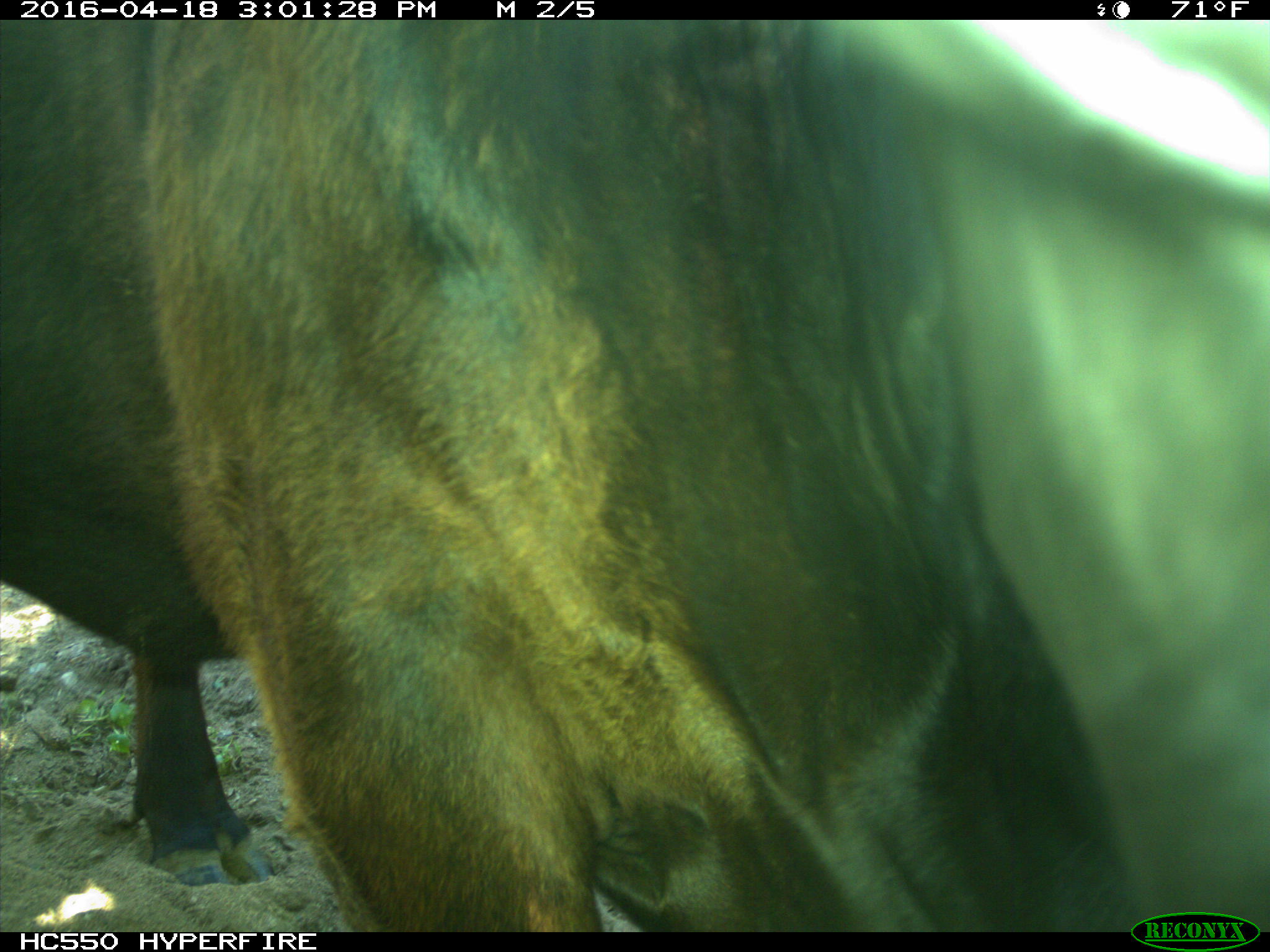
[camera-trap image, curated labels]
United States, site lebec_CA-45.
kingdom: Animalia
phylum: Chordata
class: Mammalia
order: Artiodactyla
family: Bovidae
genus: Bos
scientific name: Bos taurus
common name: domestic cow